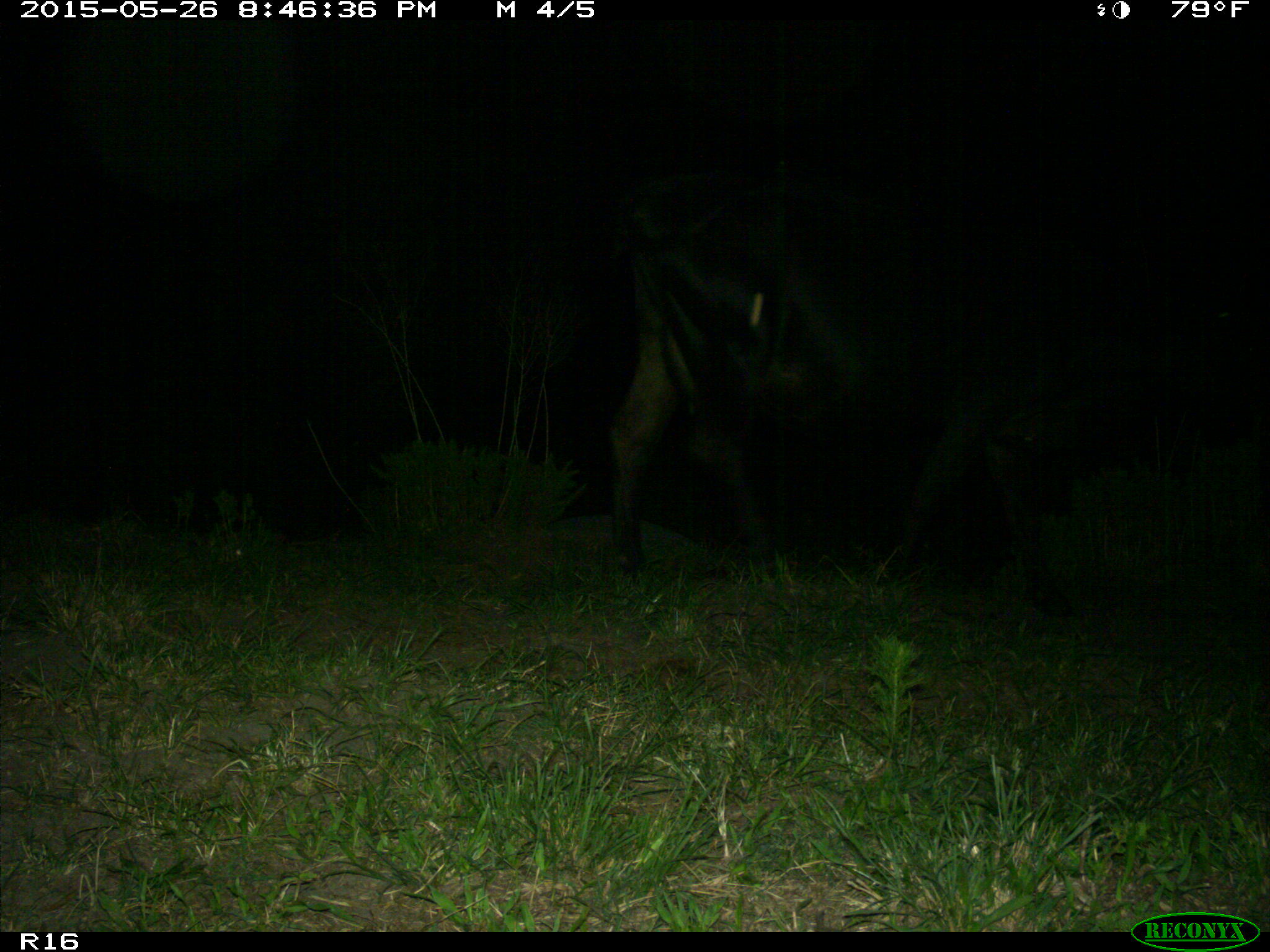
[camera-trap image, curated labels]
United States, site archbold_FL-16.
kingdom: Animalia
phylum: Chordata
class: Mammalia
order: Artiodactyla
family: Bovidae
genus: Bos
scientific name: Bos taurus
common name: domestic cow